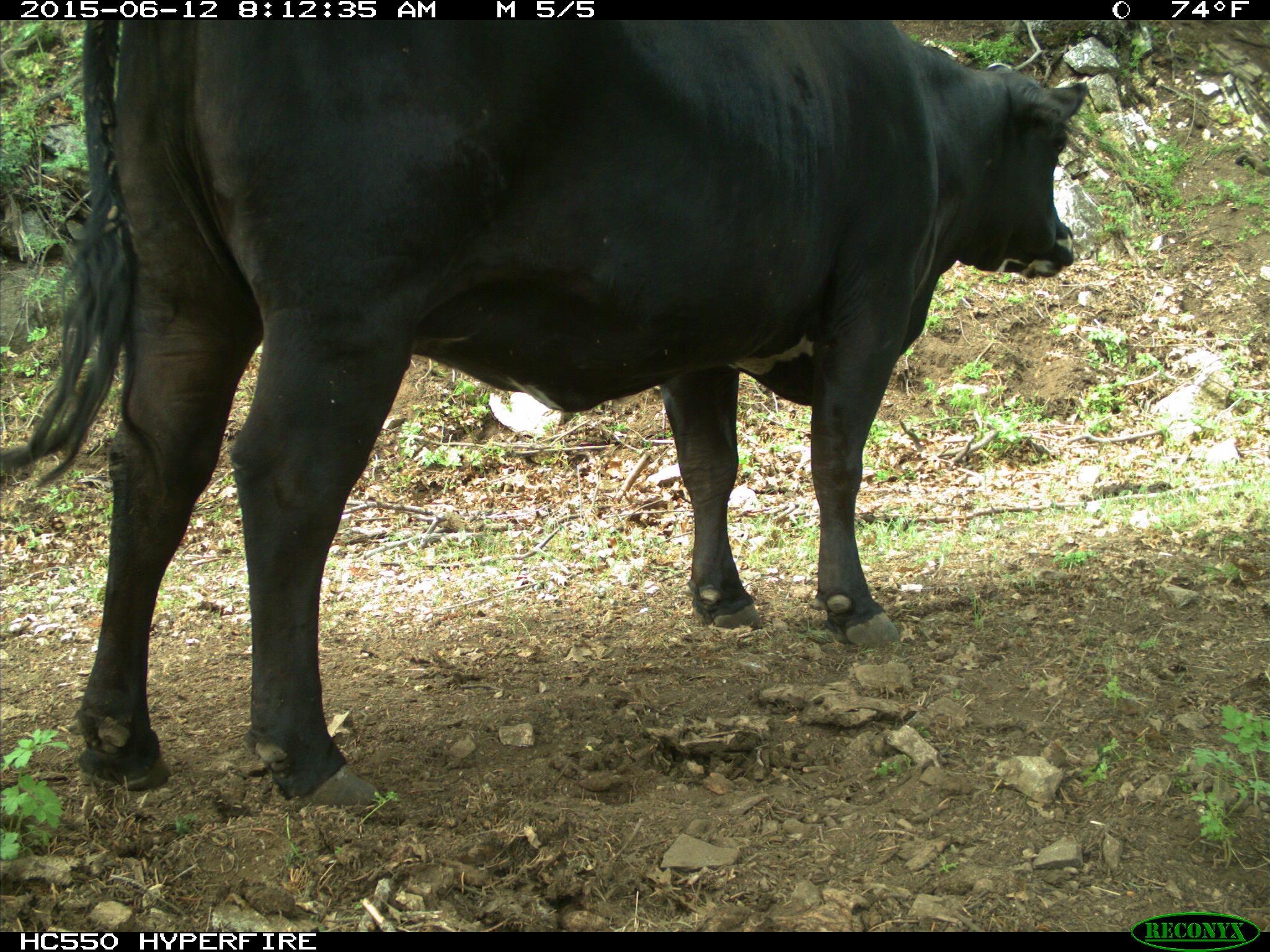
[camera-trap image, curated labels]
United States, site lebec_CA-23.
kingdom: Animalia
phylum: Chordata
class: Mammalia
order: Artiodactyla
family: Bovidae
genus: Bos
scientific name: Bos taurus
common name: domestic cow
Bos taurus (domestic cow).